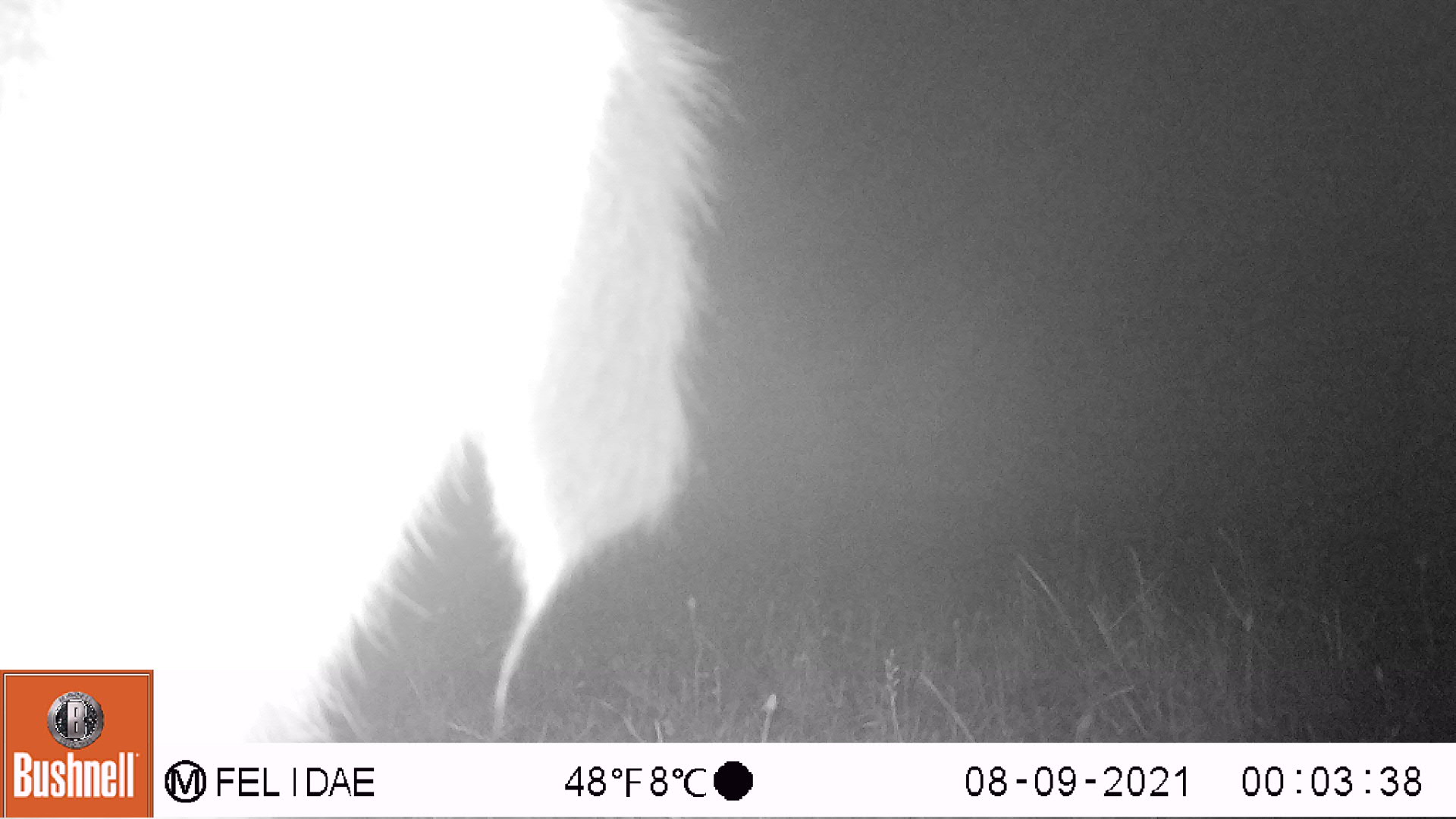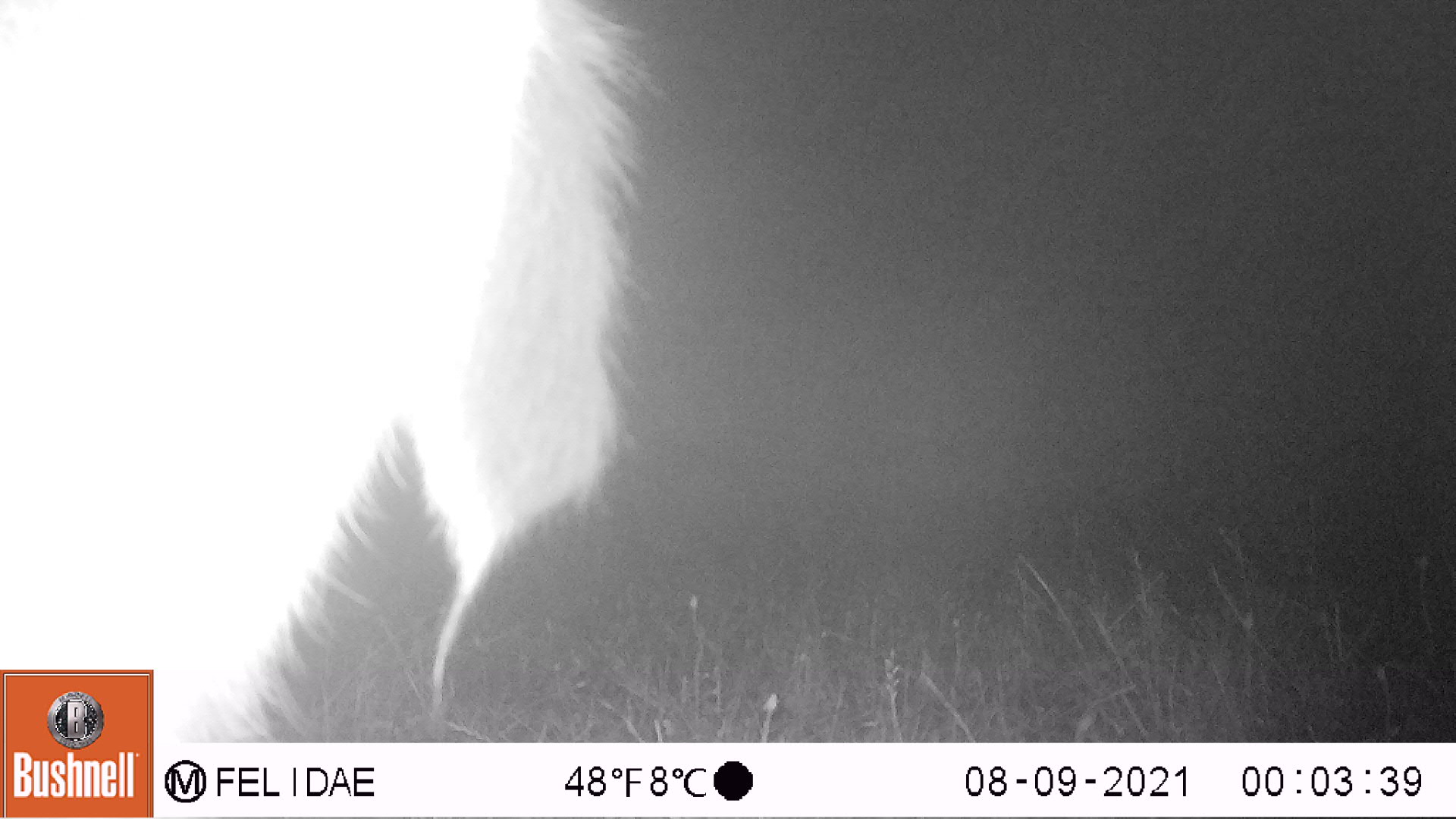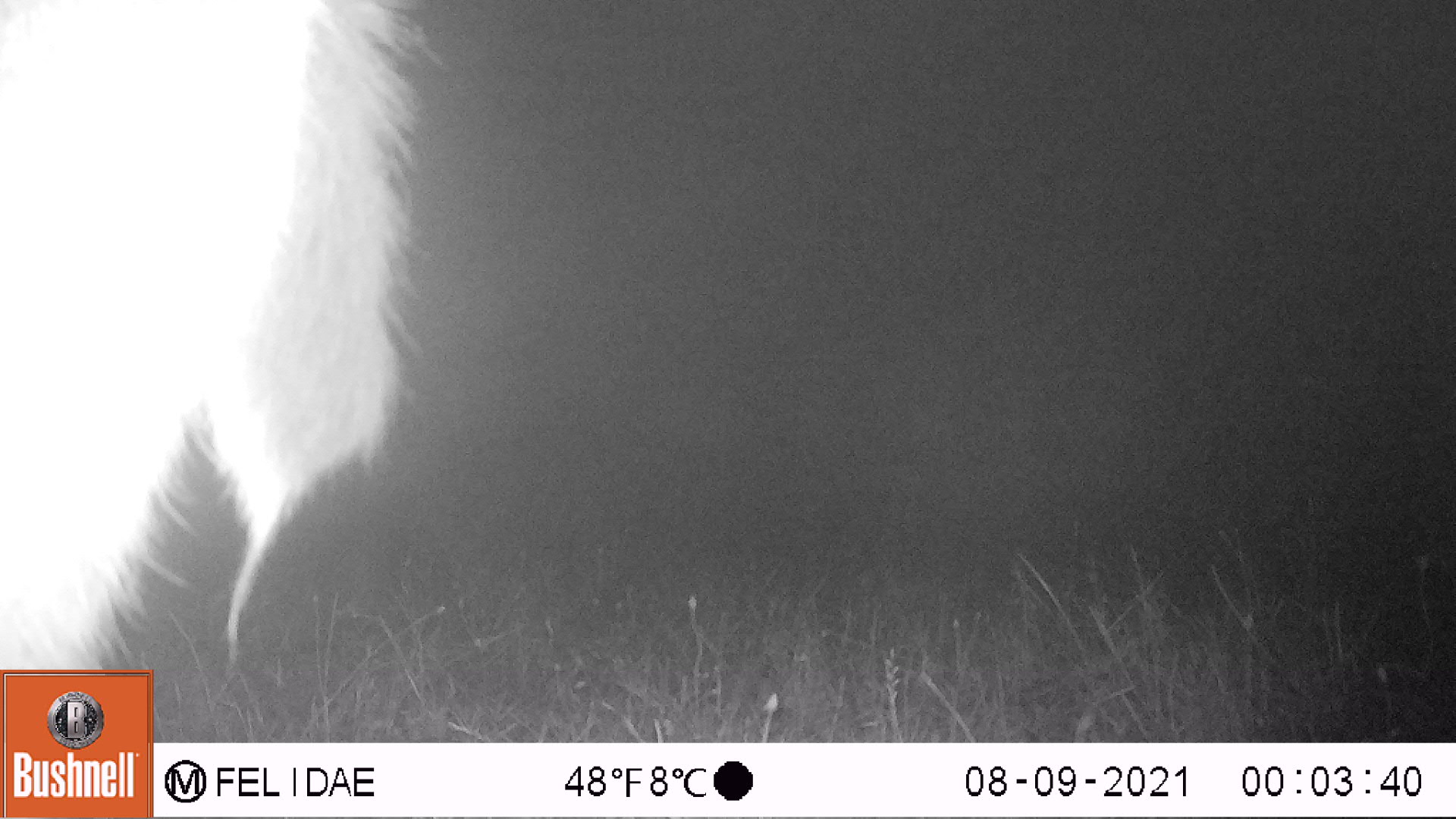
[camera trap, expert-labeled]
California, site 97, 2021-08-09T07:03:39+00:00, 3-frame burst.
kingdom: Animalia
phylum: Chordata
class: Mammalia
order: Artiodactyla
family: Cervidae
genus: Odocoileus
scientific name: Odocoileus hemionus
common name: mule deer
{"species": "mule deer (Odocoileus hemionus)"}